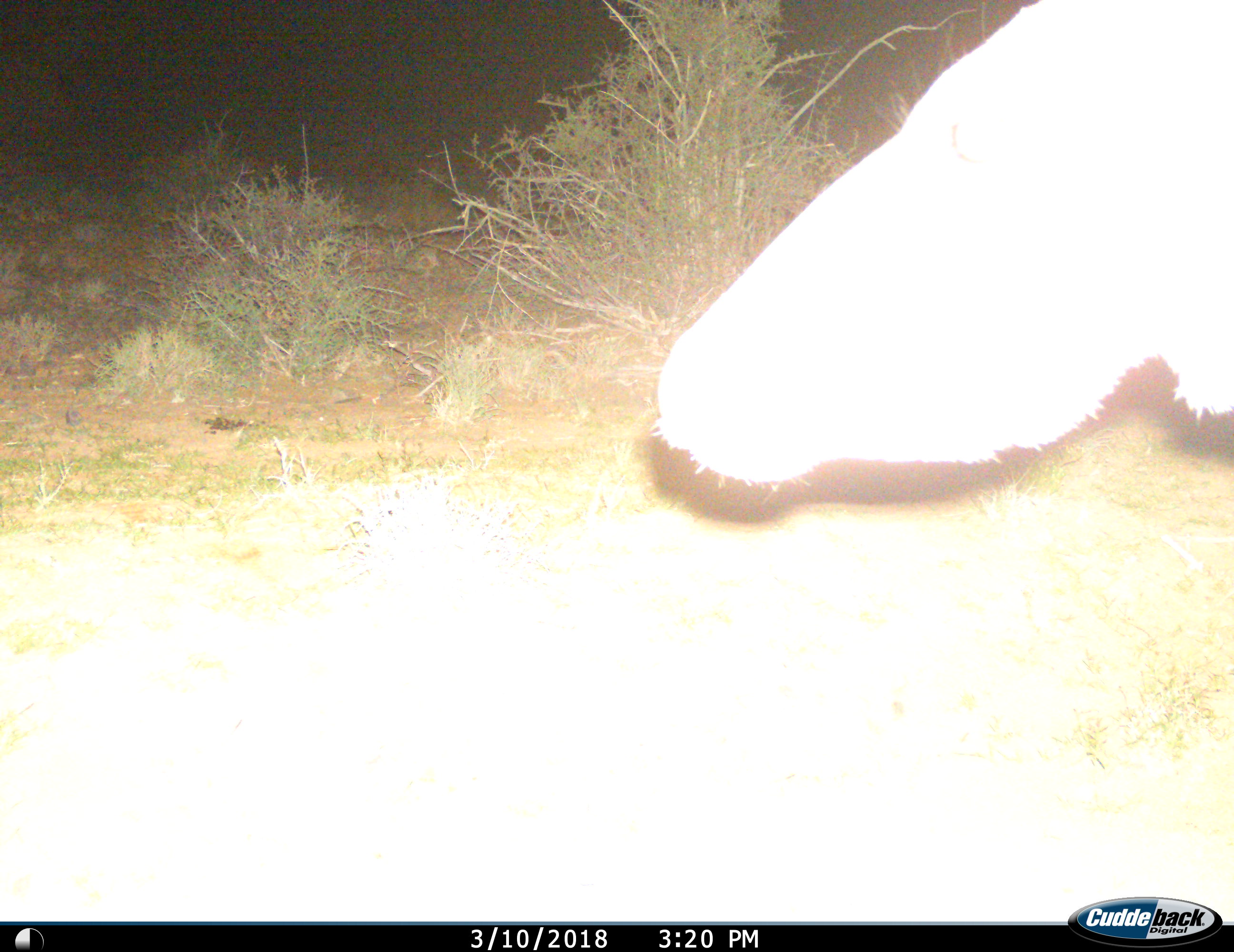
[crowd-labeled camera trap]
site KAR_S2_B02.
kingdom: Animalia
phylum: Chordata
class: Mammalia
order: Artiodactyla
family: Bovidae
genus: Tragelaphus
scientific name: Tragelaphus oryx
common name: eland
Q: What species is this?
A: Eland (Tragelaphus oryx).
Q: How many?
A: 1.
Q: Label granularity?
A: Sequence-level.